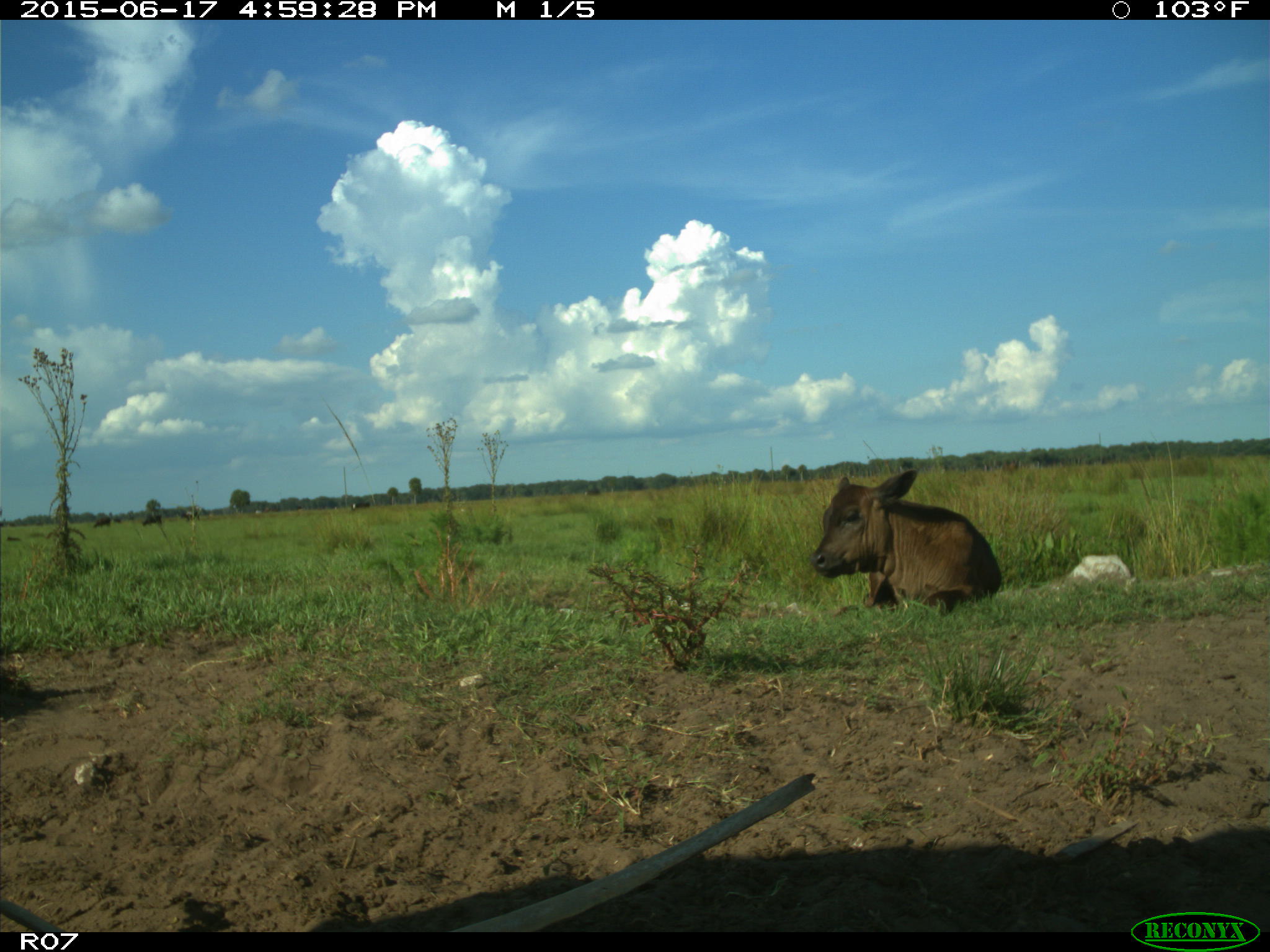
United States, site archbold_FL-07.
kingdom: Animalia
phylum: Chordata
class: Mammalia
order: Artiodactyla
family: Bovidae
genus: Bos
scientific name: Bos taurus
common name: domestic cow